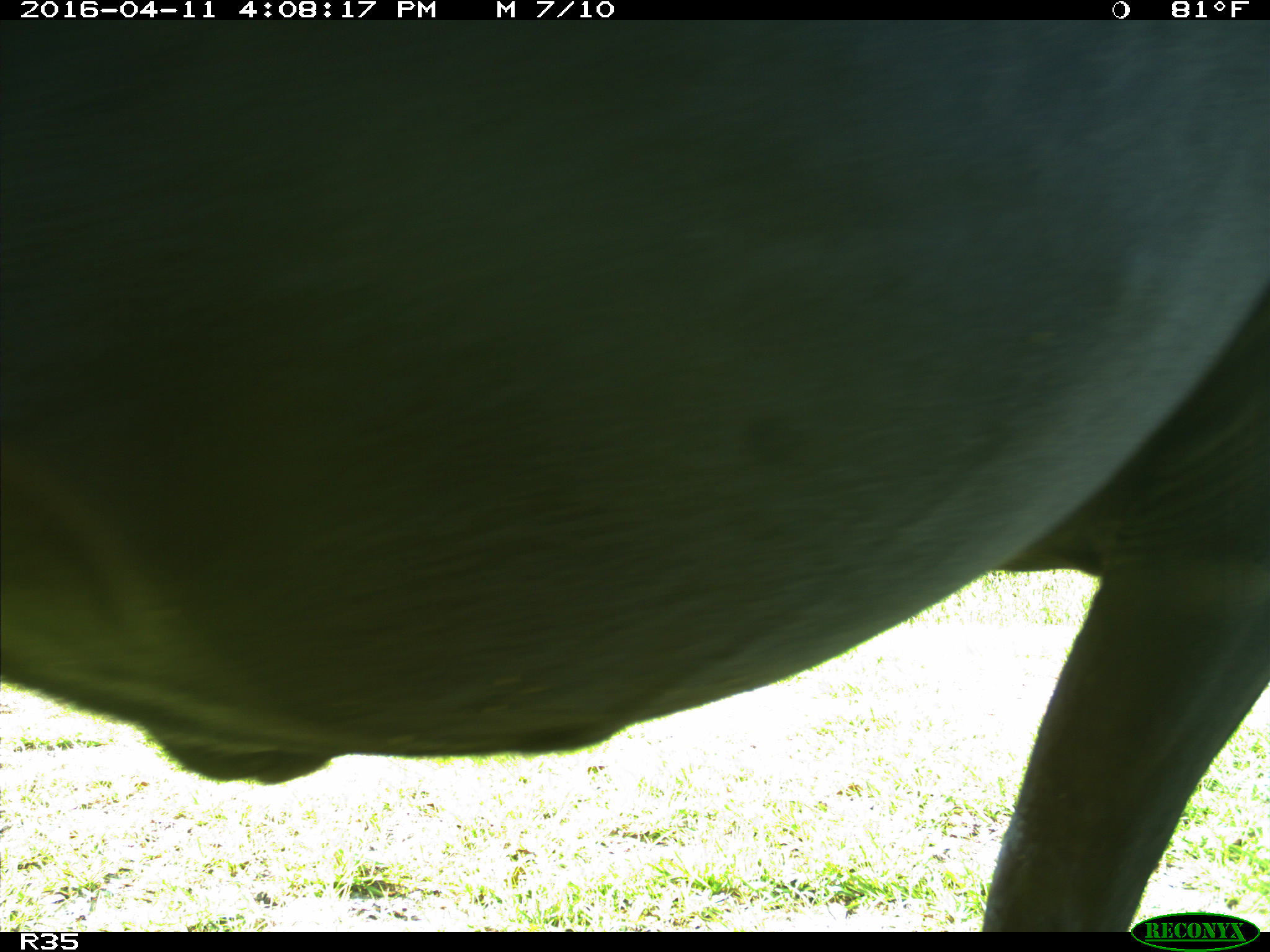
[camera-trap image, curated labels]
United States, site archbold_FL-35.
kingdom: Animalia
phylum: Chordata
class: Mammalia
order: Artiodactyla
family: Bovidae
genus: Bos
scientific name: Bos taurus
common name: domestic cow